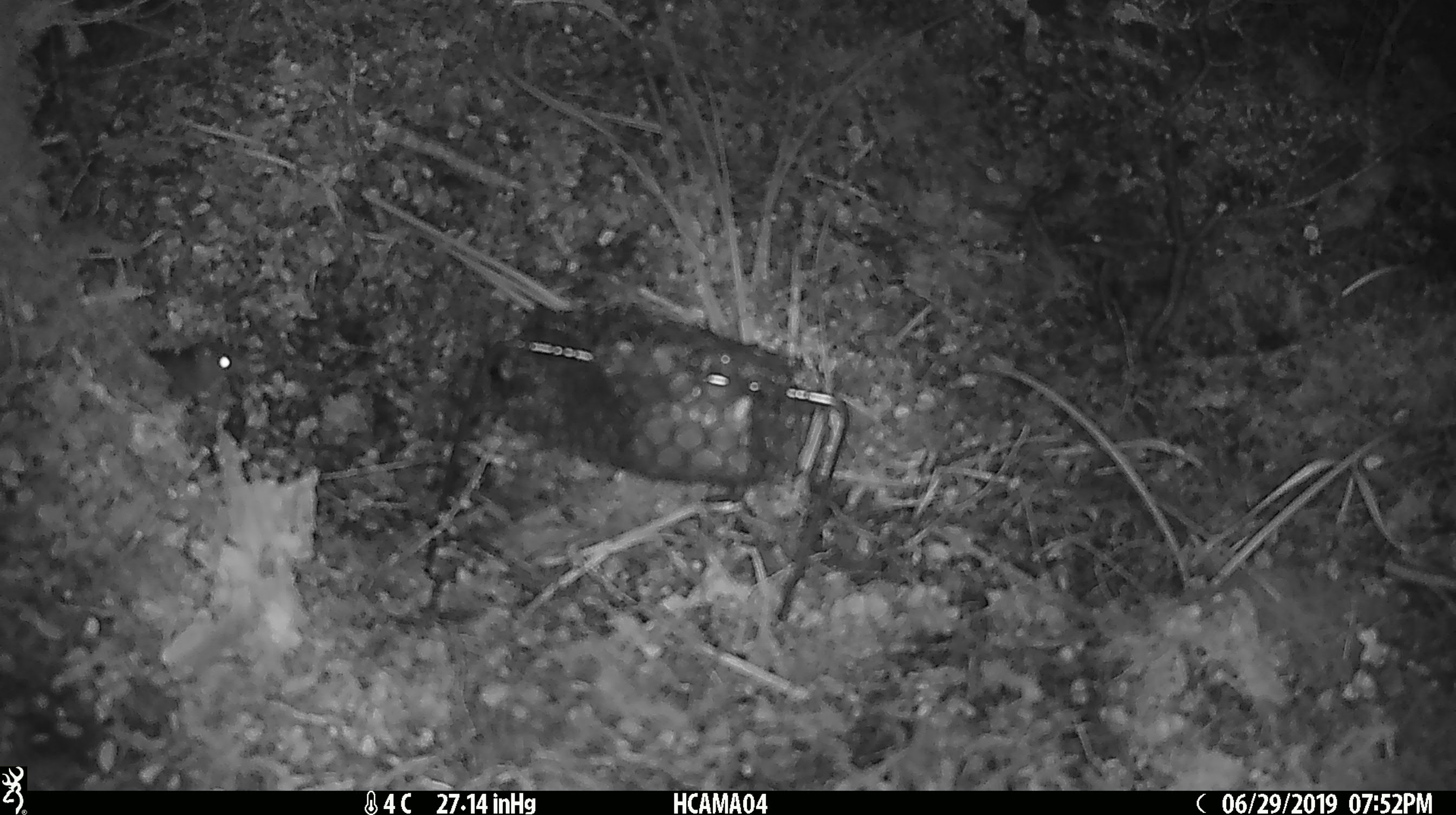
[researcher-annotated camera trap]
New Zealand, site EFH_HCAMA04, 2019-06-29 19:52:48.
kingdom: Animalia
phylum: Chordata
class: Mammalia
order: Rodentia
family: Muridae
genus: Mus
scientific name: Mus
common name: mouse